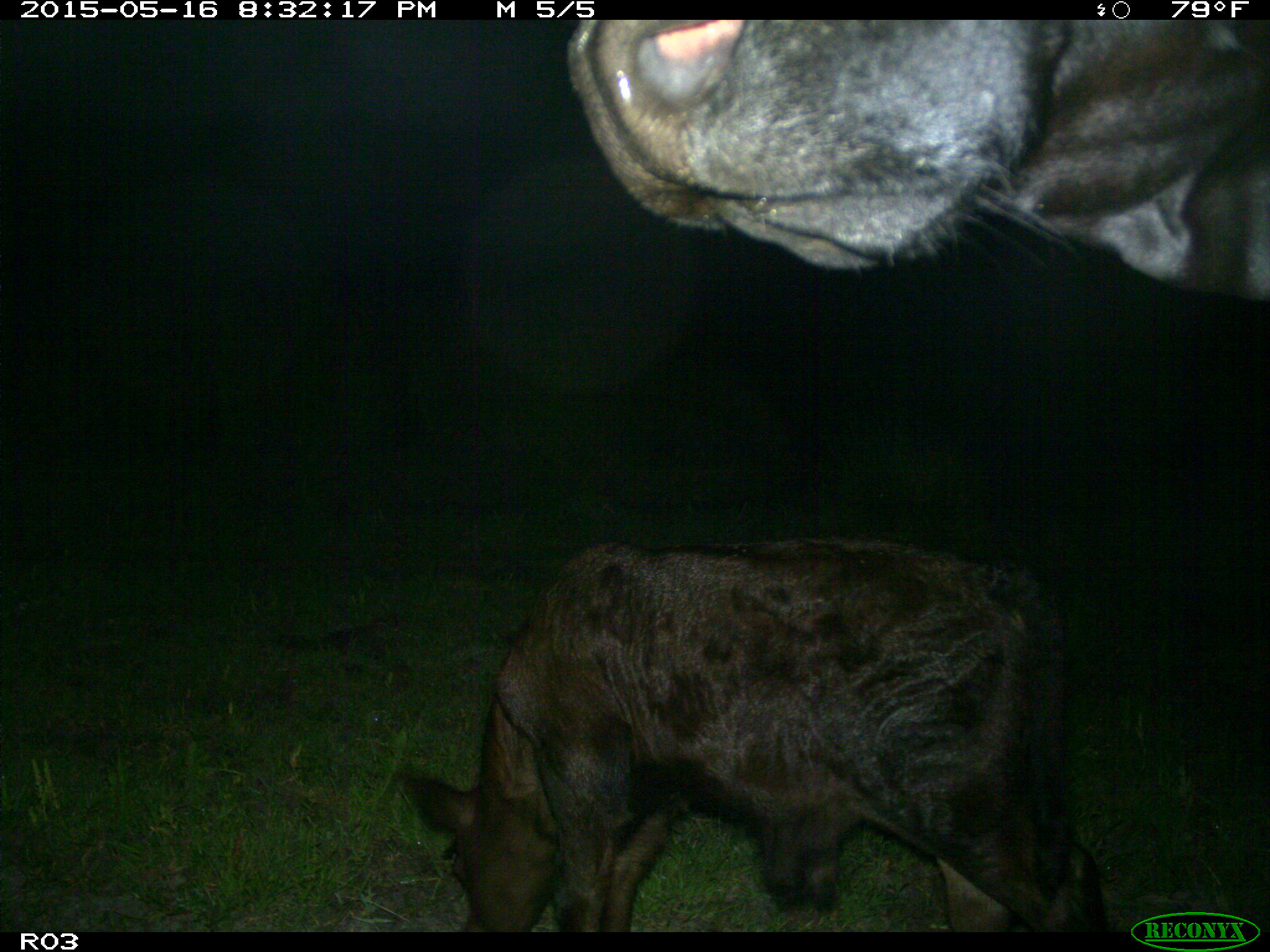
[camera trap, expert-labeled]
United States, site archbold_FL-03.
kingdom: Animalia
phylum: Chordata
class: Mammalia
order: Artiodactyla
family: Bovidae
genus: Bos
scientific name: Bos taurus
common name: domestic cow